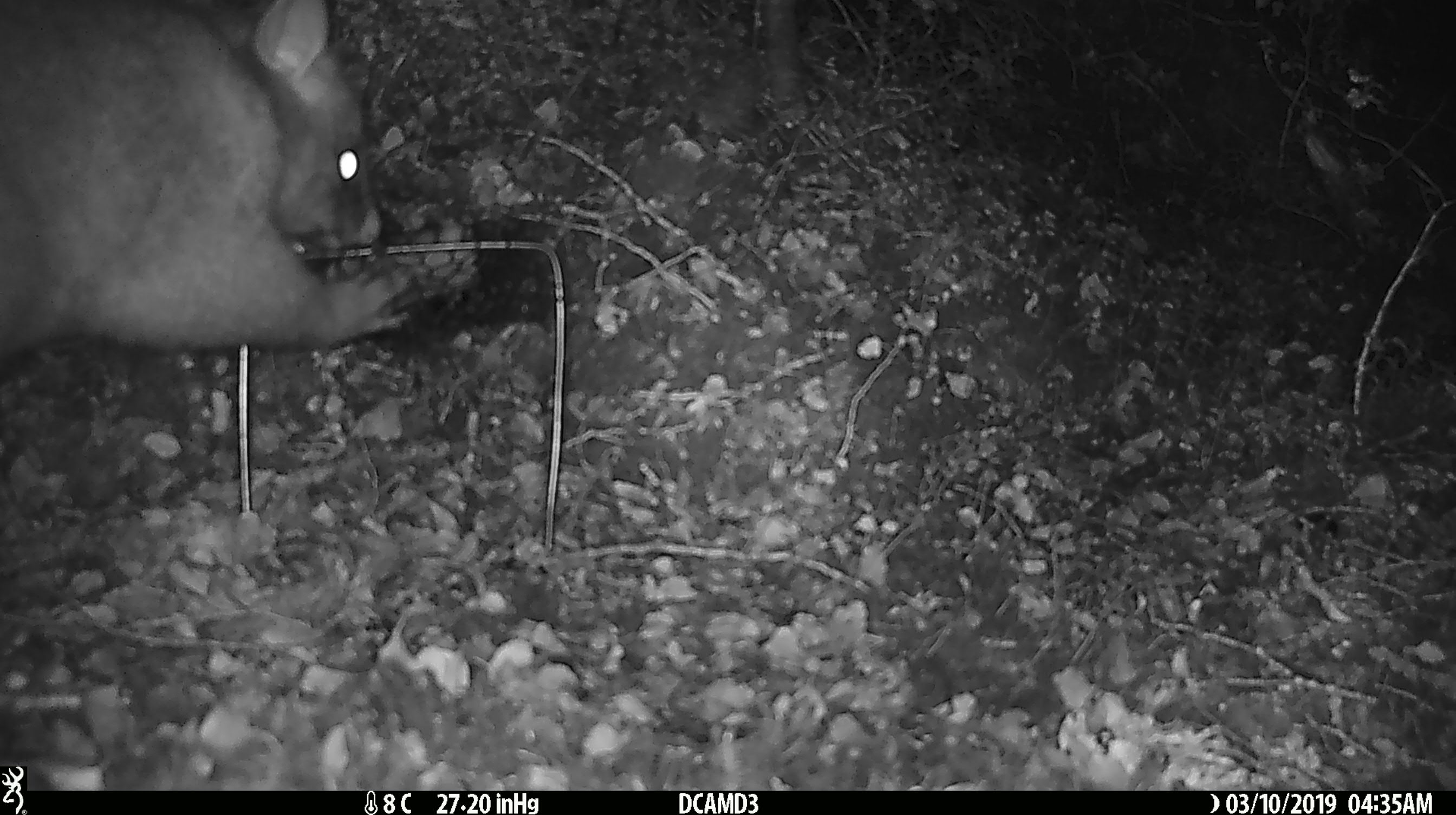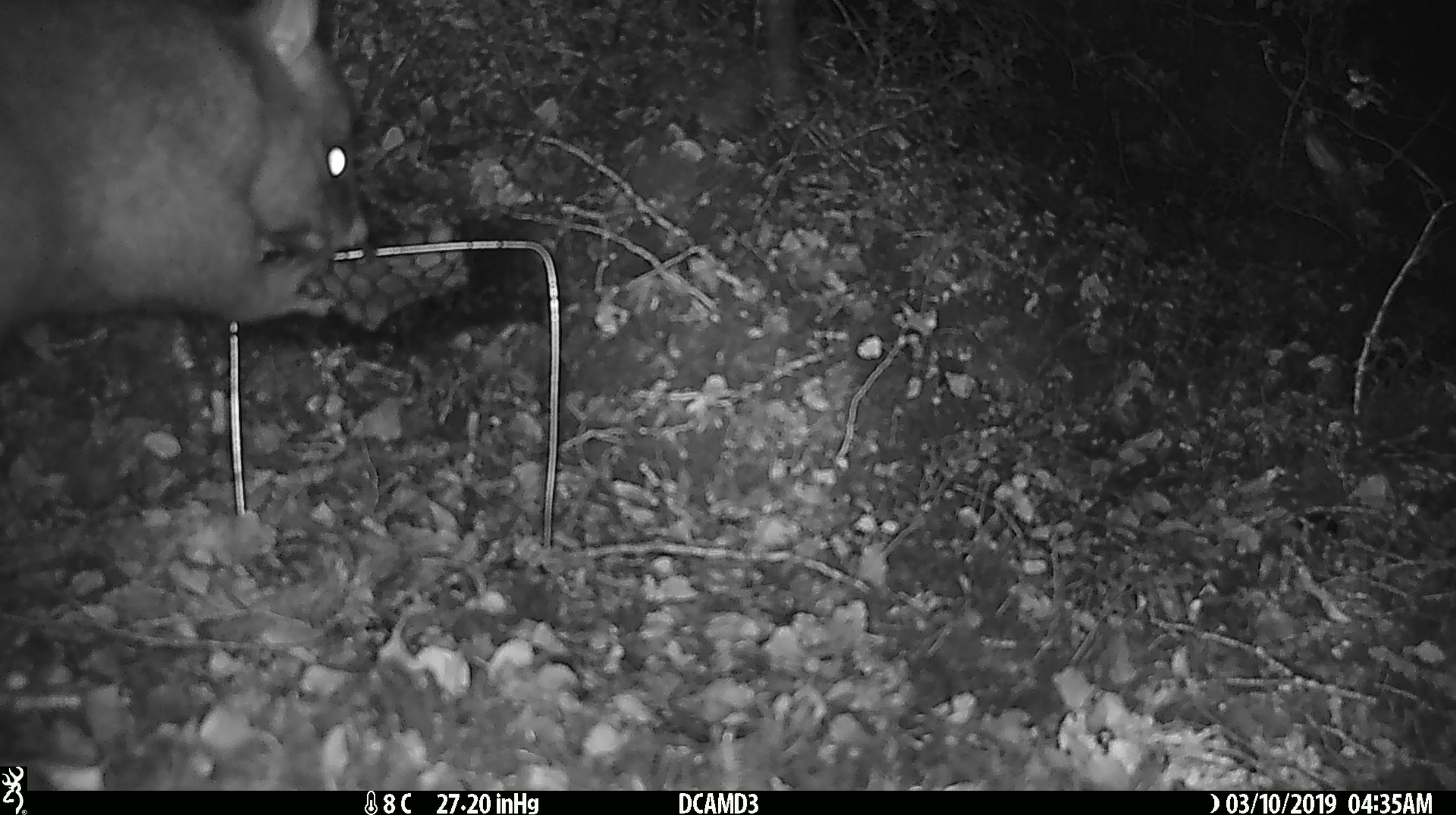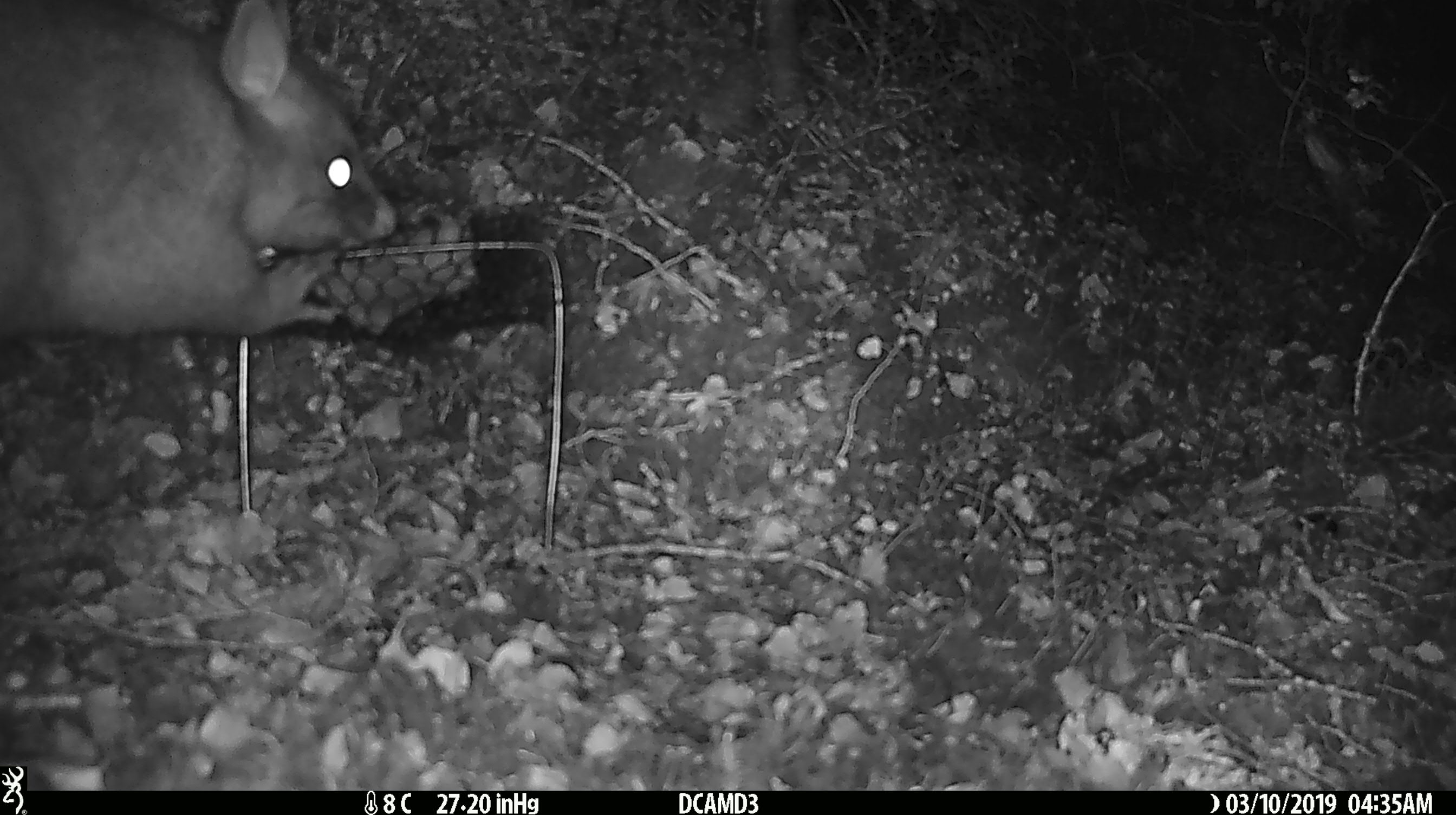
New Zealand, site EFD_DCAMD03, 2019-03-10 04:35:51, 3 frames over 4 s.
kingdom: Animalia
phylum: Chordata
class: Mammalia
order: Diprotodontia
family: Phalangeridae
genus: Trichosurus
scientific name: Trichosurus vulpecula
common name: common brushtail possum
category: possum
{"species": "possum (common brushtail possum) (Trichosurus vulpecula)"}